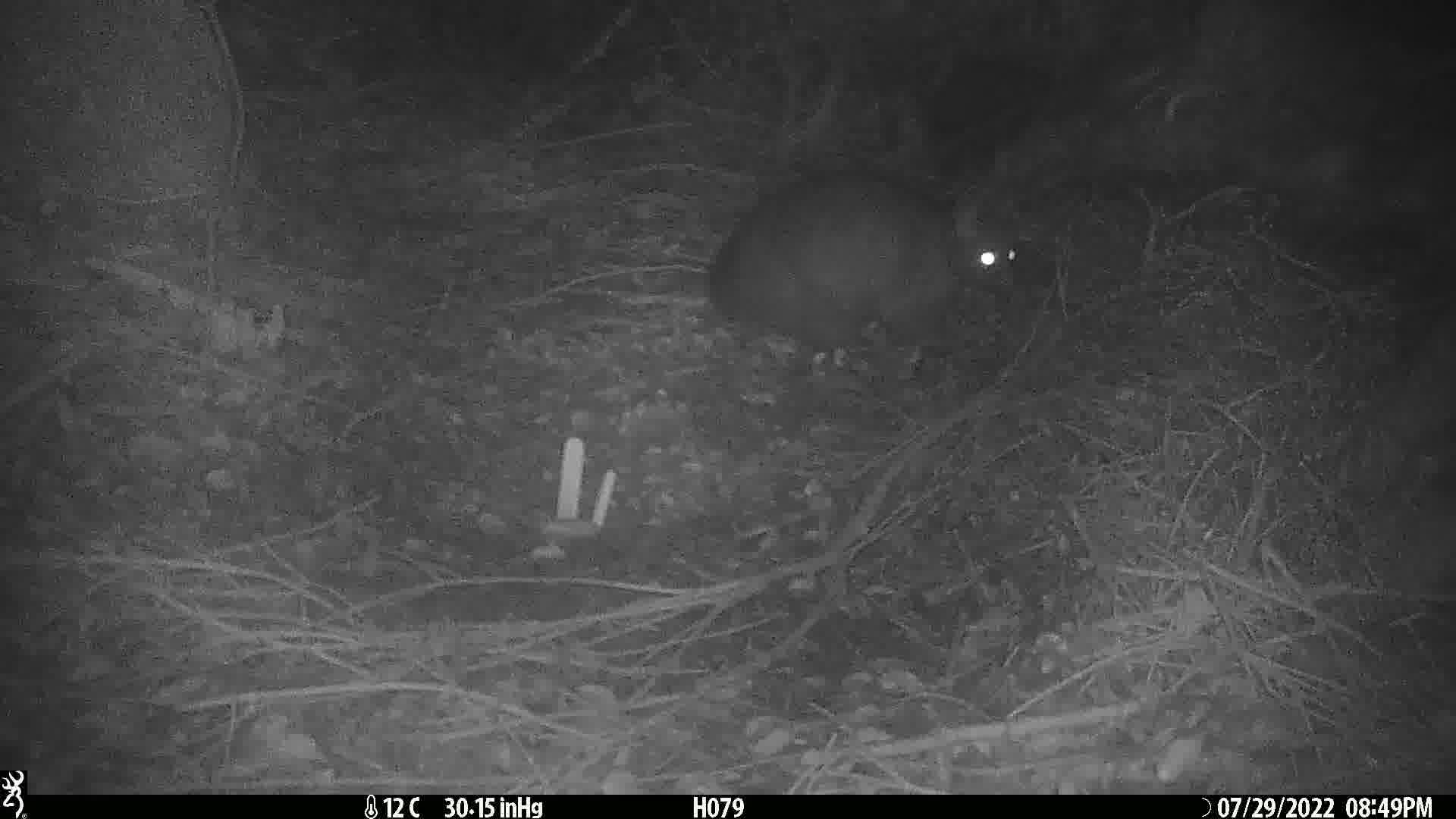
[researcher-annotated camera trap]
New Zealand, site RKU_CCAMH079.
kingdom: Animalia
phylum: Chordata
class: Mammalia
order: Diprotodontia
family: Phalangeridae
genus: Trichosurus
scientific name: Trichosurus vulpecula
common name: common brushtail possum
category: possum